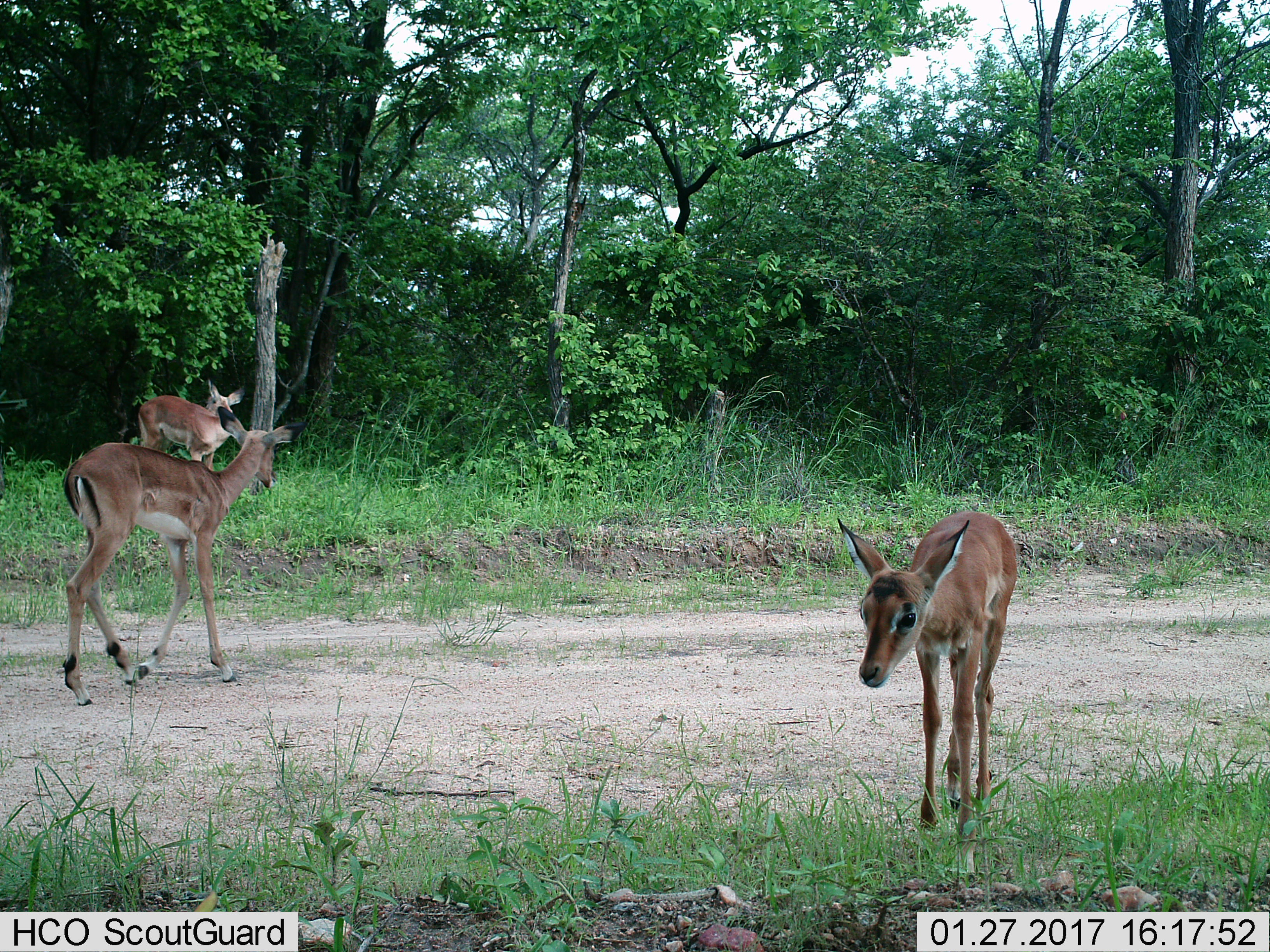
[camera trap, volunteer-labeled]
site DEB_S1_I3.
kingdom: Animalia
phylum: Chordata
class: Mammalia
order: Artiodactyla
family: Bovidae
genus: Aepyceros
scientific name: Aepyceros melampus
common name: impala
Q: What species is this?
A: Impala (Aepyceros melampus).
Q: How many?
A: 3.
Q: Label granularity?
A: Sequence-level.